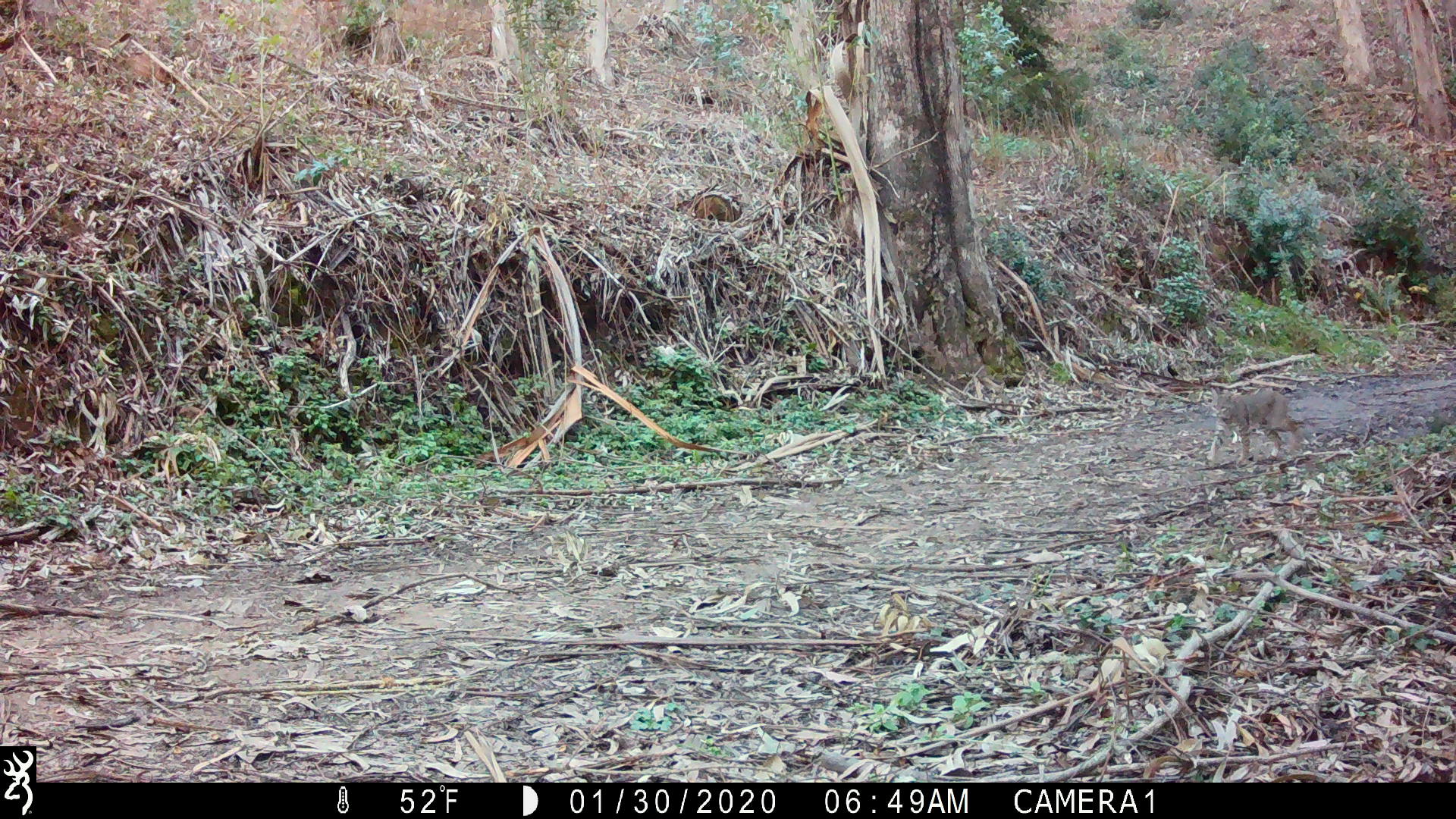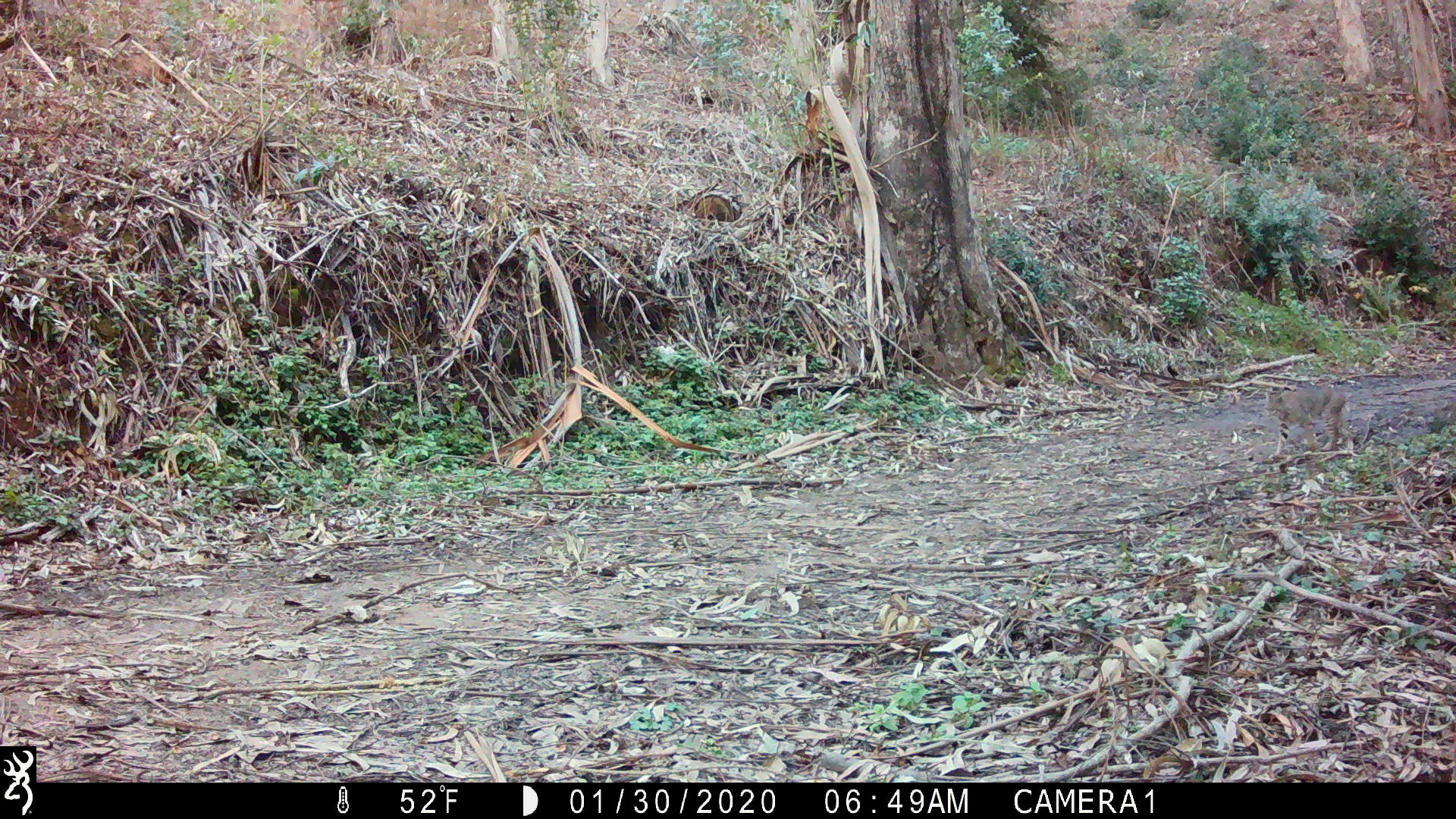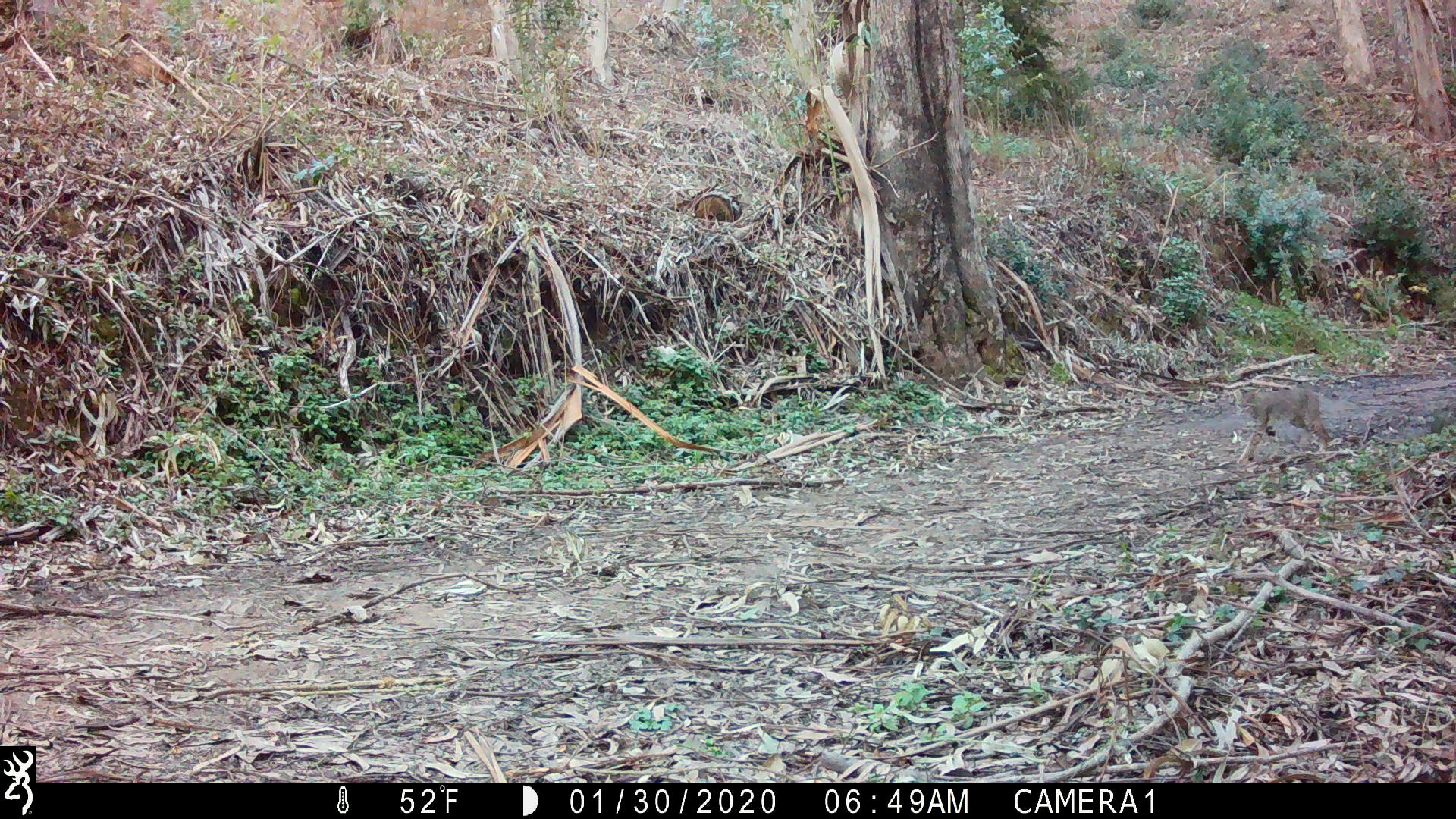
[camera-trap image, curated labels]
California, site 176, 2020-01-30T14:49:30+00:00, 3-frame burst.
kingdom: Animalia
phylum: Chordata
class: Mammalia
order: Carnivora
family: Felidae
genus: Lynx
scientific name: Lynx rufus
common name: bobcat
Bobcat (Lynx rufus).